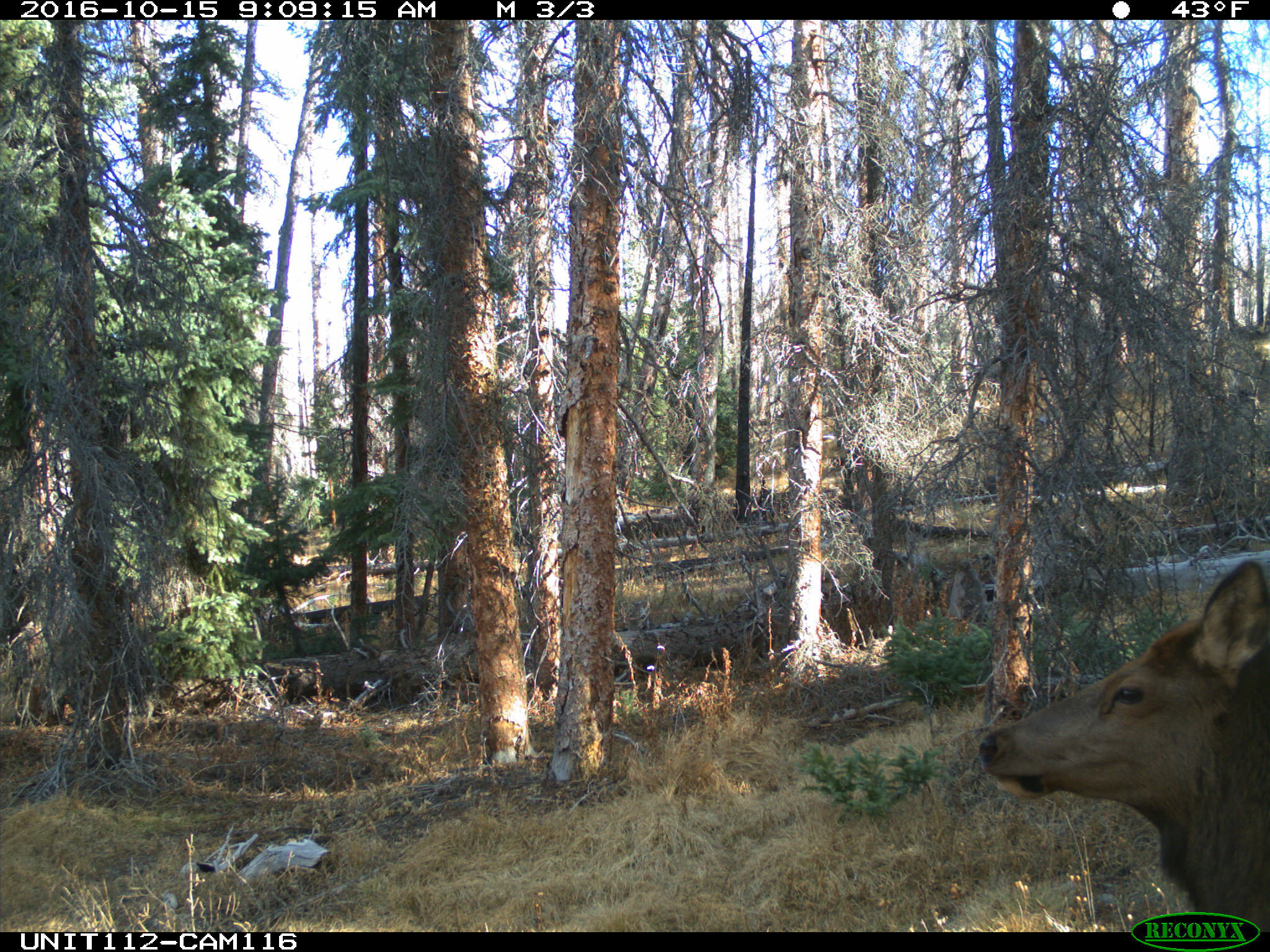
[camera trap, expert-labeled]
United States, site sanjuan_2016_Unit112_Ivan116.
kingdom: Animalia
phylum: Chordata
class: Mammalia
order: Artiodactyla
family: Cervidae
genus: Cervus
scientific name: Cervus elaphus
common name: red deer